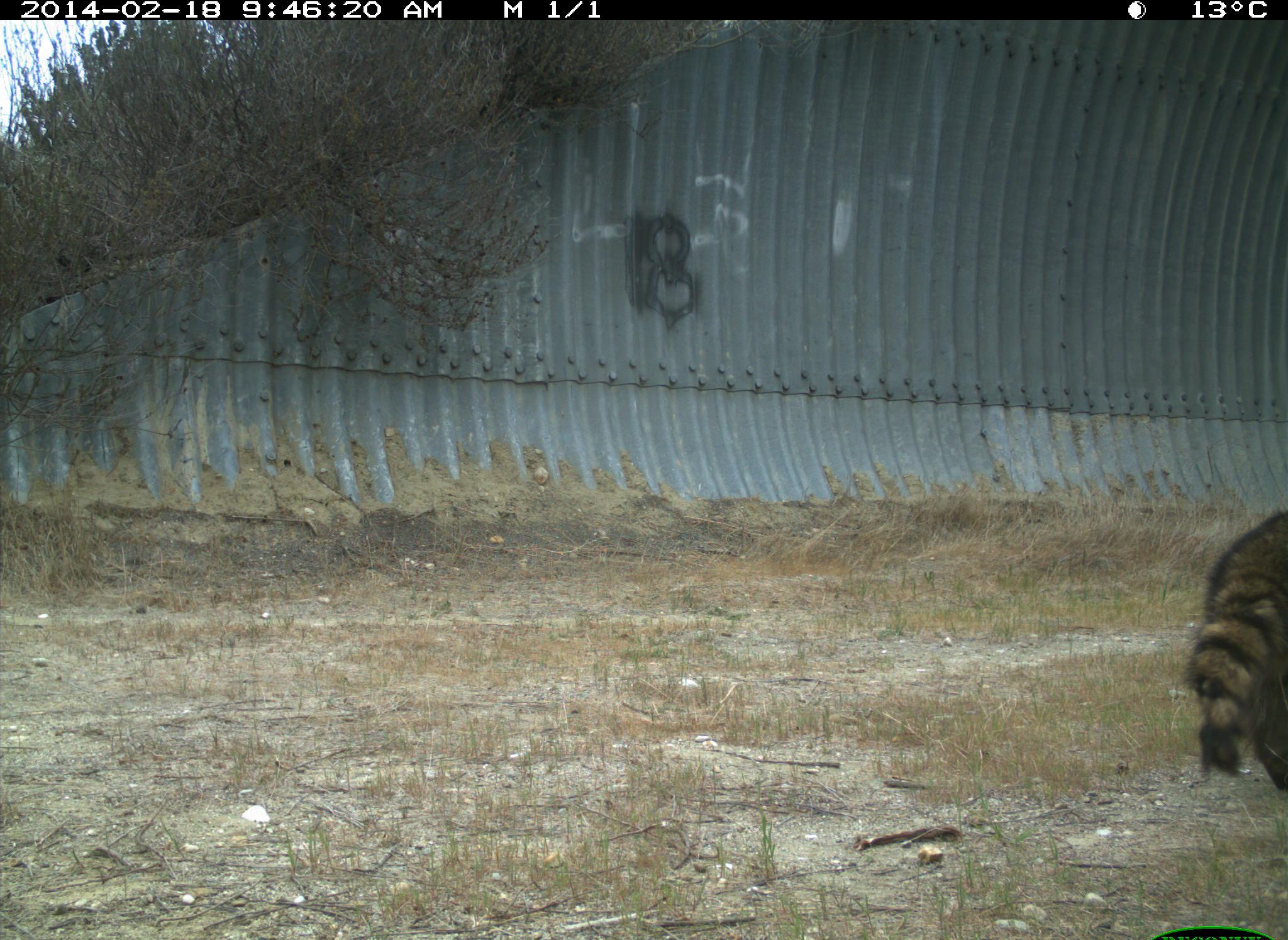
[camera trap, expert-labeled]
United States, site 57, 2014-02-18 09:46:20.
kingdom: Animalia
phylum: Chordata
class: Mammalia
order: Carnivora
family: Procyonidae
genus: Procyon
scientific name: Procyon lotor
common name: raccoon